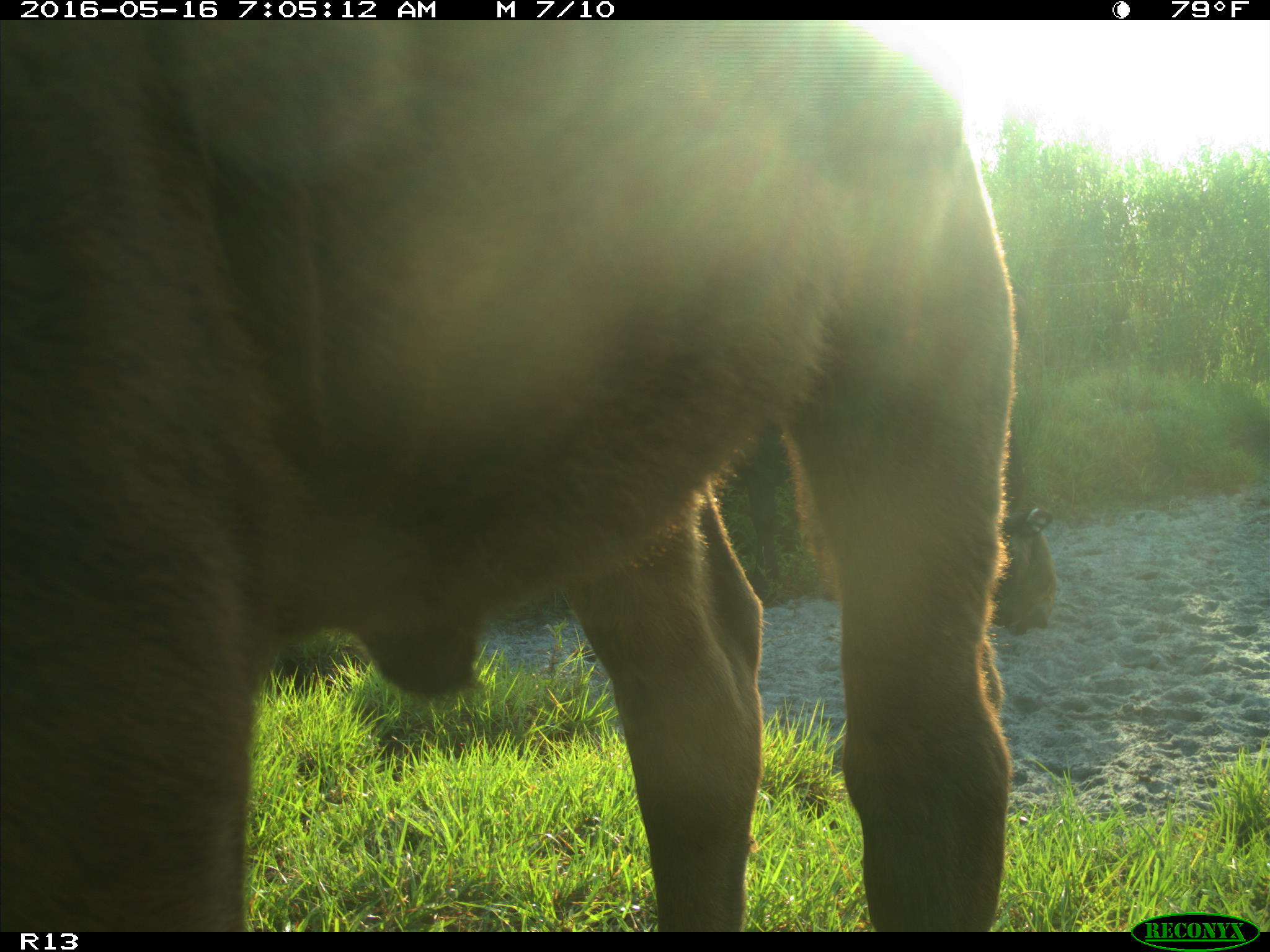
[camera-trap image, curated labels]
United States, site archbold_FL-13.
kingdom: Animalia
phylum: Chordata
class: Mammalia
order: Artiodactyla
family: Bovidae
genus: Bos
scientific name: Bos taurus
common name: domestic cow